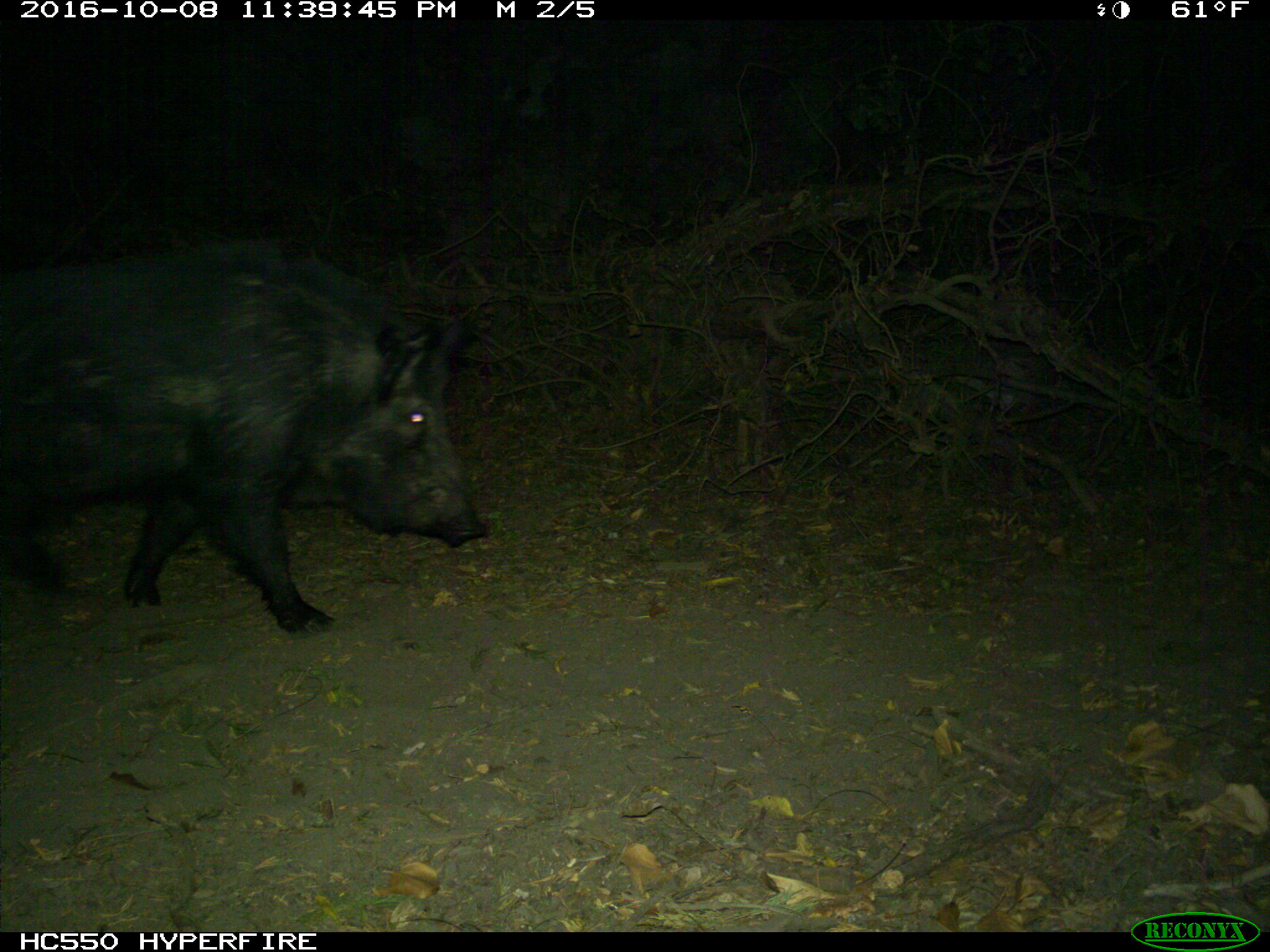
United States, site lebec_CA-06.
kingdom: Animalia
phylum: Chordata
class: Mammalia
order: Artiodactyla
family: Suidae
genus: Sus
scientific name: Sus scrofa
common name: wild boar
Sus scrofa (wild boar).